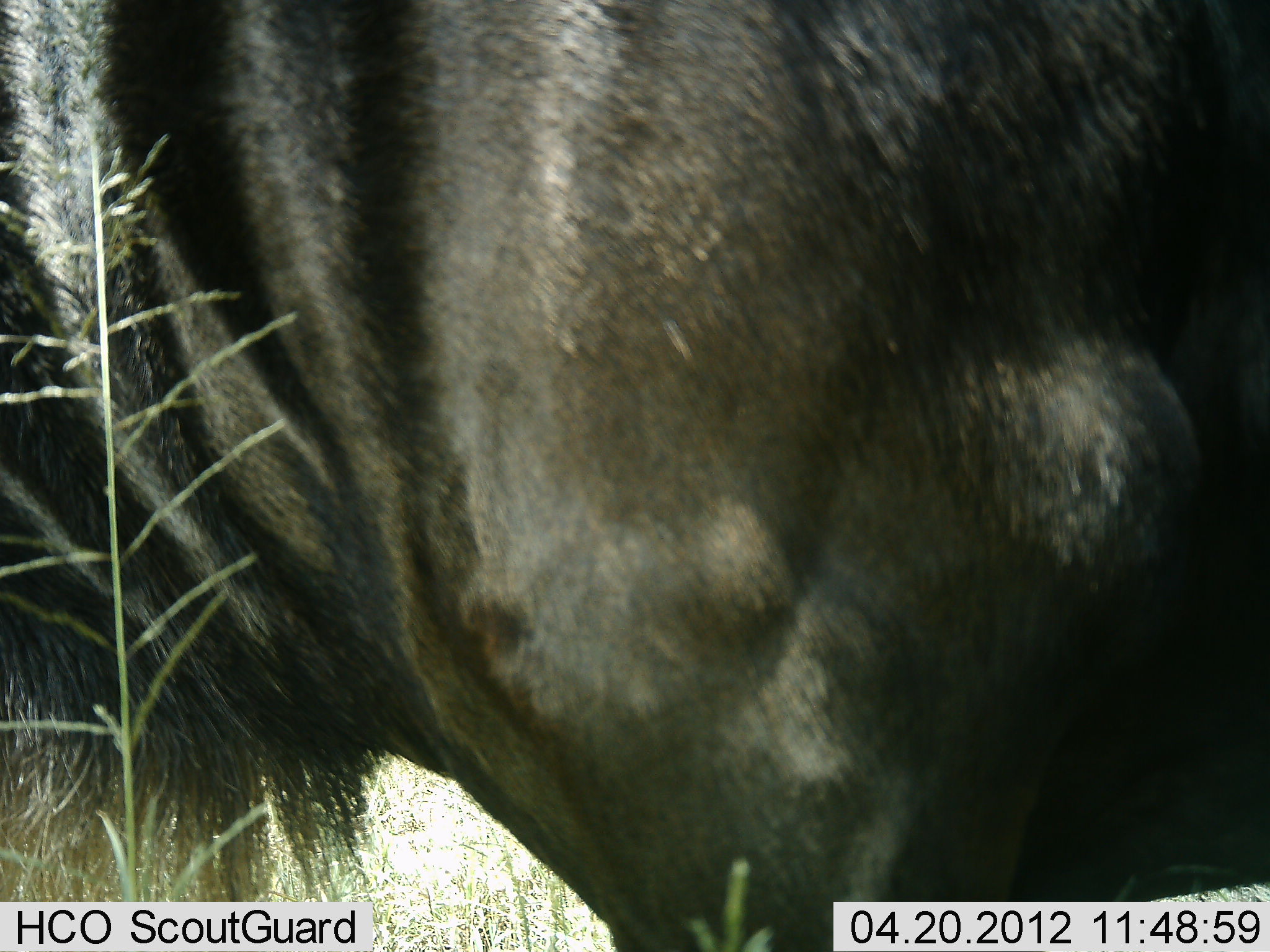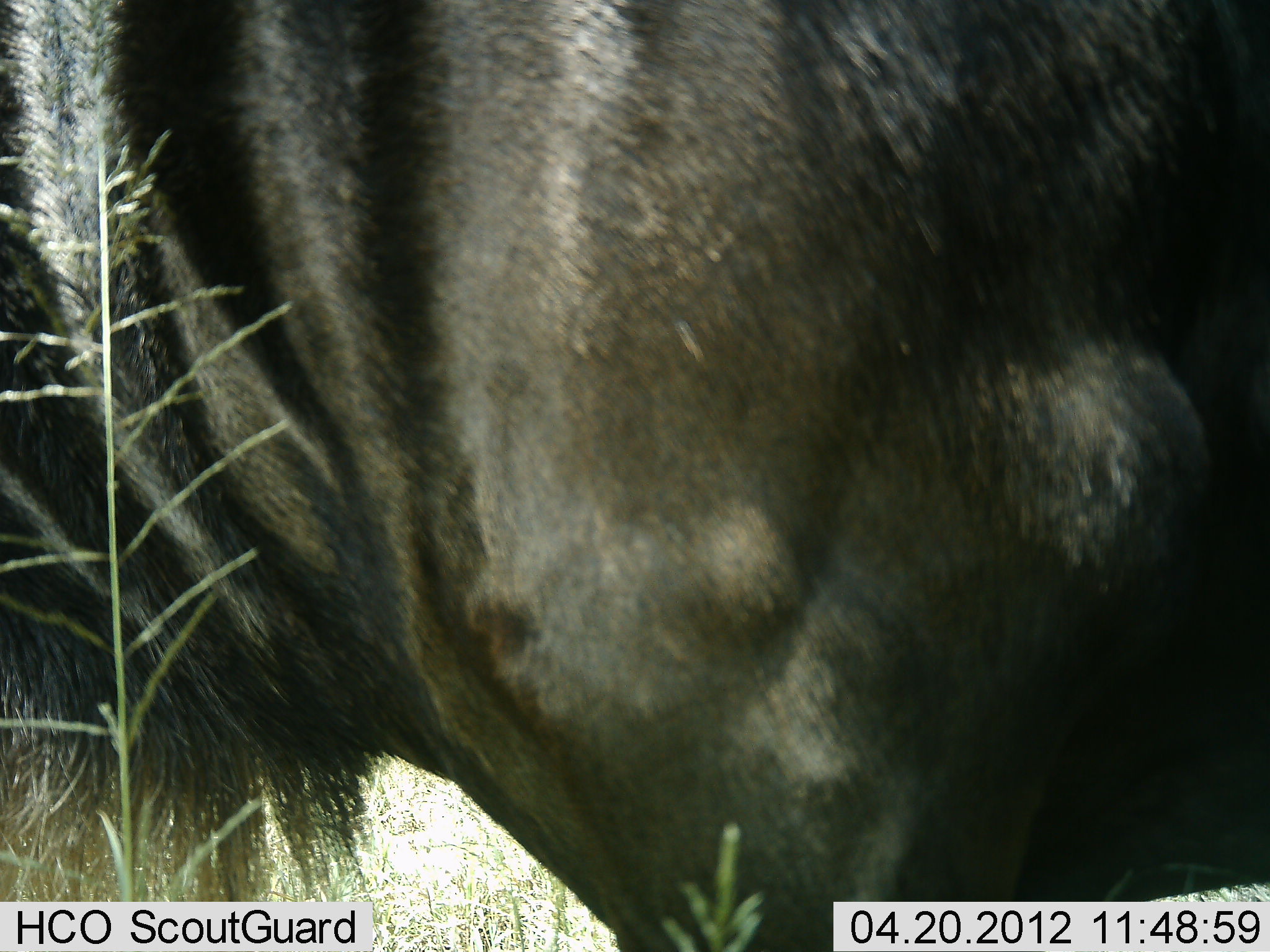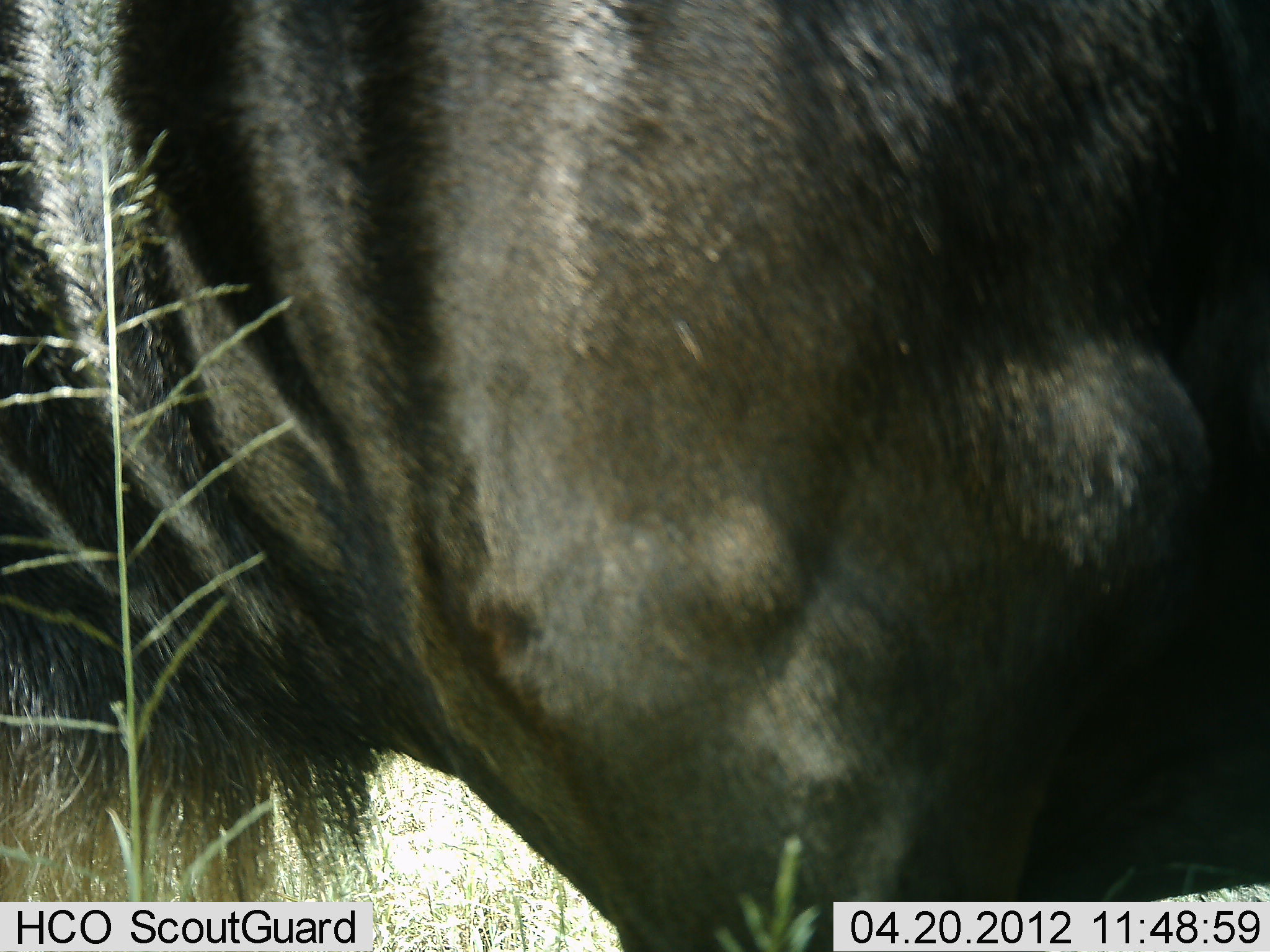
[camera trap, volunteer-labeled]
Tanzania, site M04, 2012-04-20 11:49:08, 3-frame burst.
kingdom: Animalia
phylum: Chordata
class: Mammalia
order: Artiodactyla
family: Bovidae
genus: Connochaetes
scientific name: Connochaetes taurinus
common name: blue wildebeest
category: wildebeest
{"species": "wildebeest (blue wildebeest) (Connochaetes taurinus)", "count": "1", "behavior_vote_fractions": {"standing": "100%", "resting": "7%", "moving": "0%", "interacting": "0%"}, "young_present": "0%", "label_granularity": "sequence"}